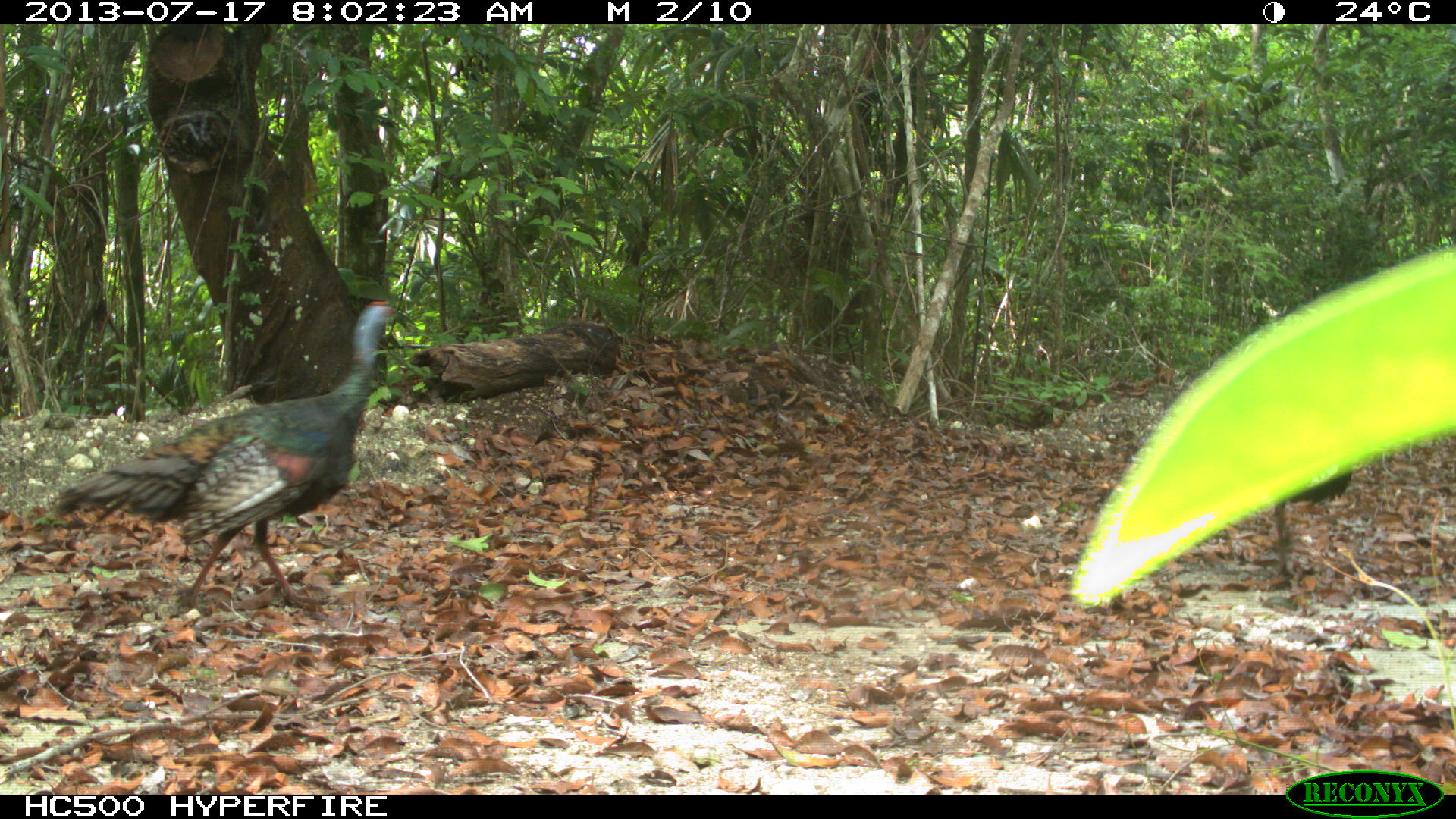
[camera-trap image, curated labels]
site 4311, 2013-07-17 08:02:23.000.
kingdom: Animalia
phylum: Chordata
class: Aves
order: Galliformes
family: Phasianidae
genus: Meleagris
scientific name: Meleagris ocellata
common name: ocellated turkey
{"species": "Meleagris ocellata (ocellated turkey)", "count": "2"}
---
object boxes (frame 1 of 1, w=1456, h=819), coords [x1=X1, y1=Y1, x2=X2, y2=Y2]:
meleagris ocellata: [x1=49, y1=297, x2=394, y2=612]; [x1=1264, y1=470, x2=1352, y2=576]